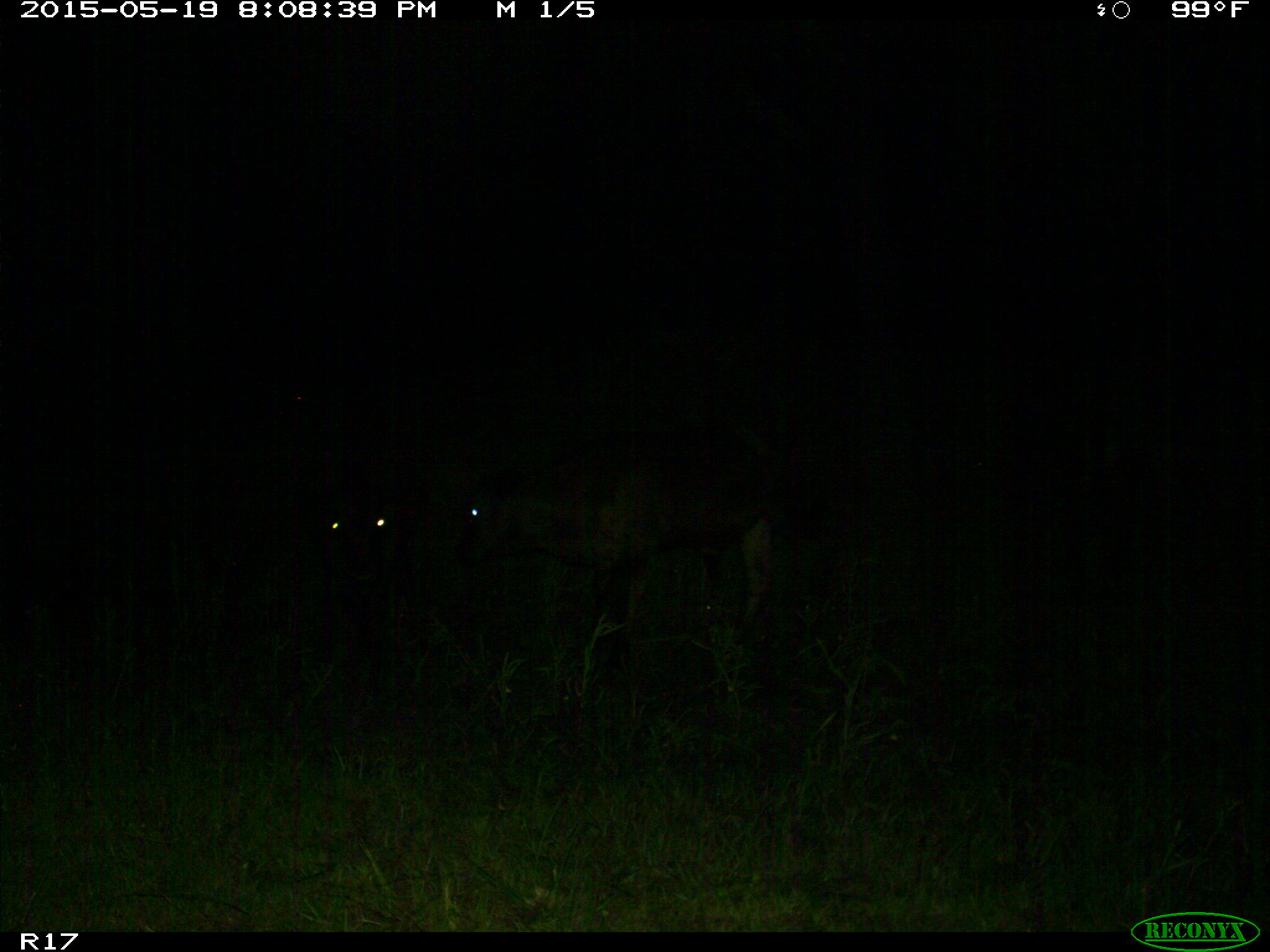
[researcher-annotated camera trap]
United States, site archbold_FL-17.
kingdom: Animalia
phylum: Chordata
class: Mammalia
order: Artiodactyla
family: Bovidae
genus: Bos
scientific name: Bos taurus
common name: domestic cow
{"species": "Bos taurus (domestic cow)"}